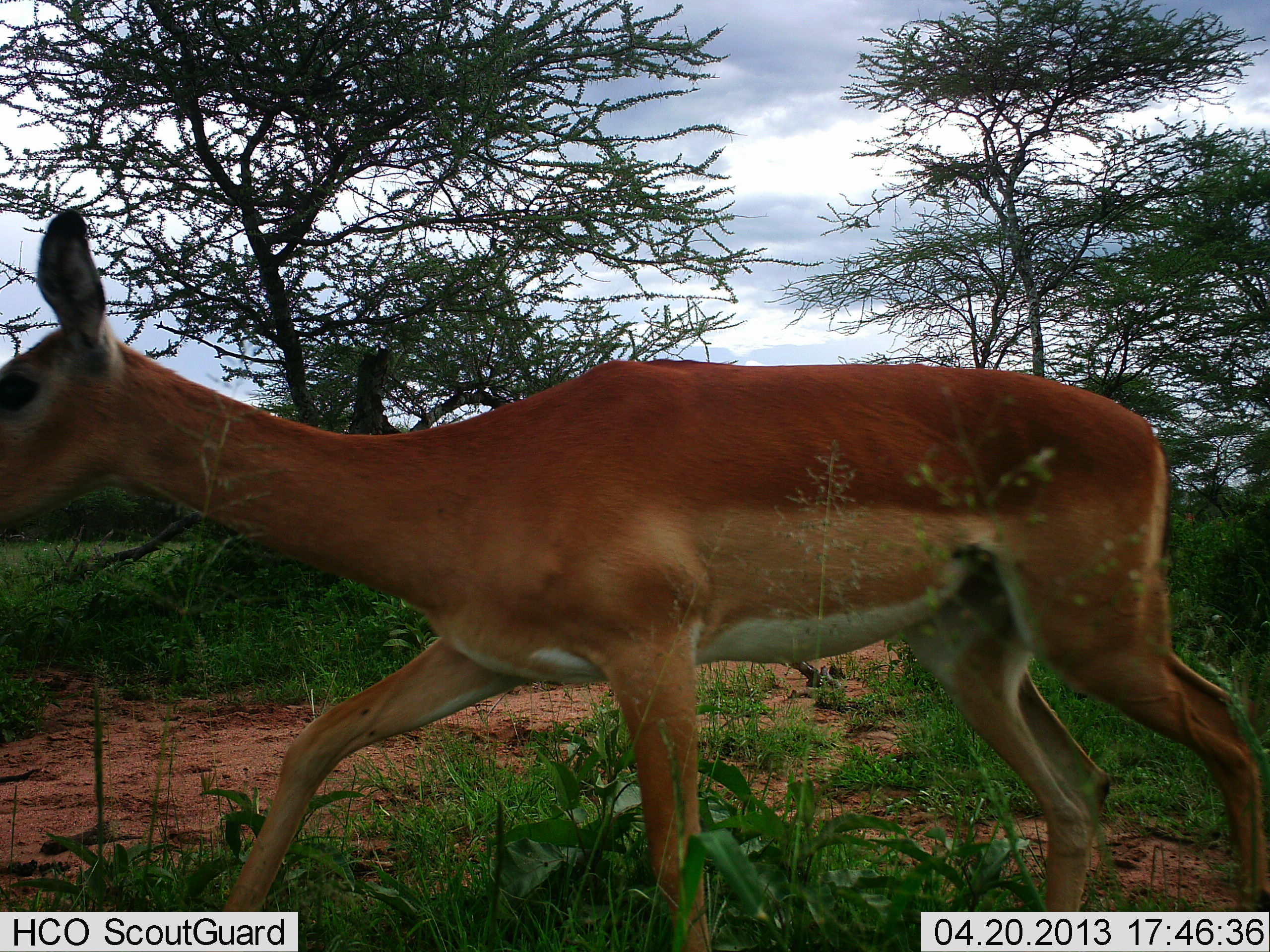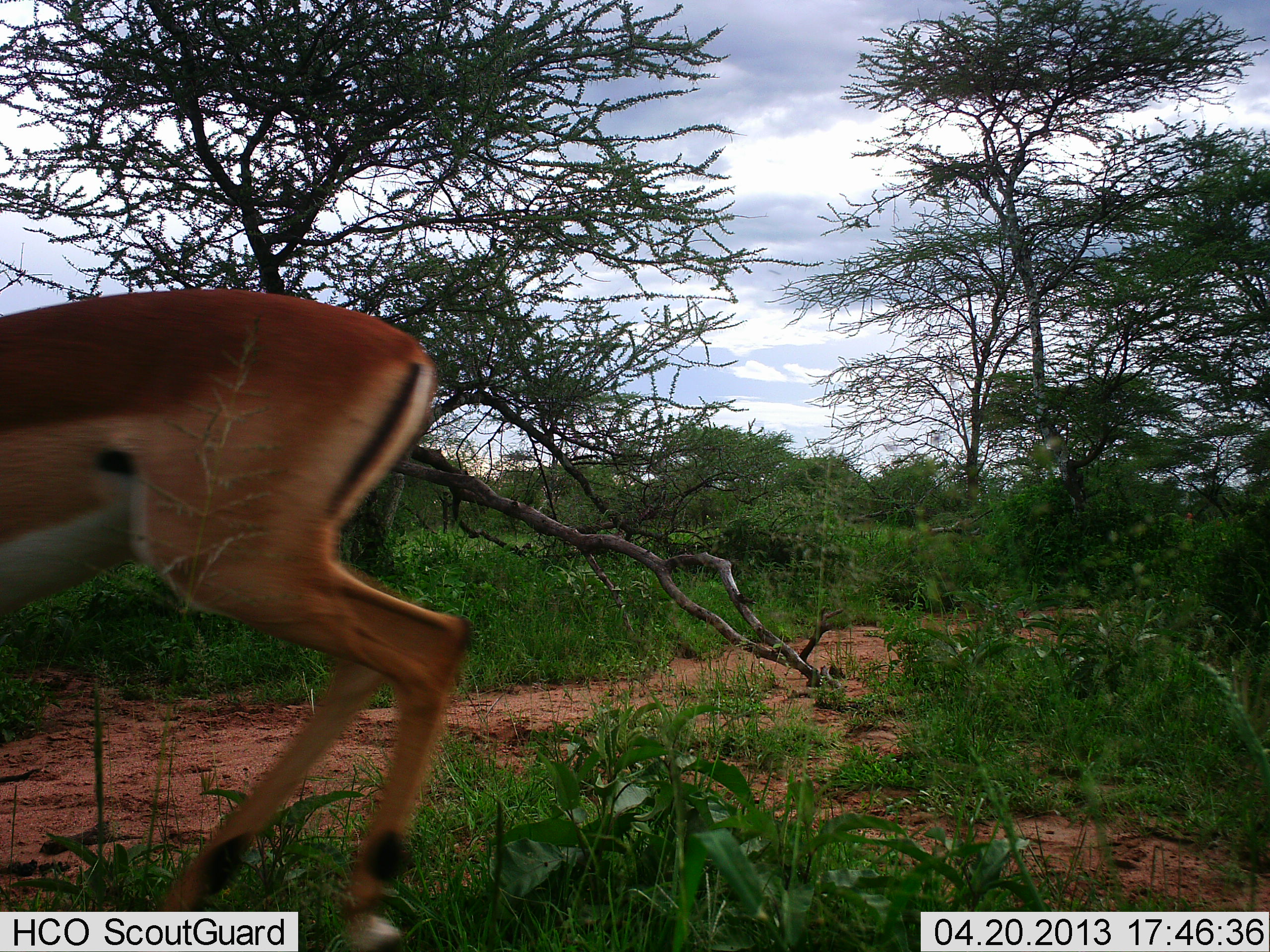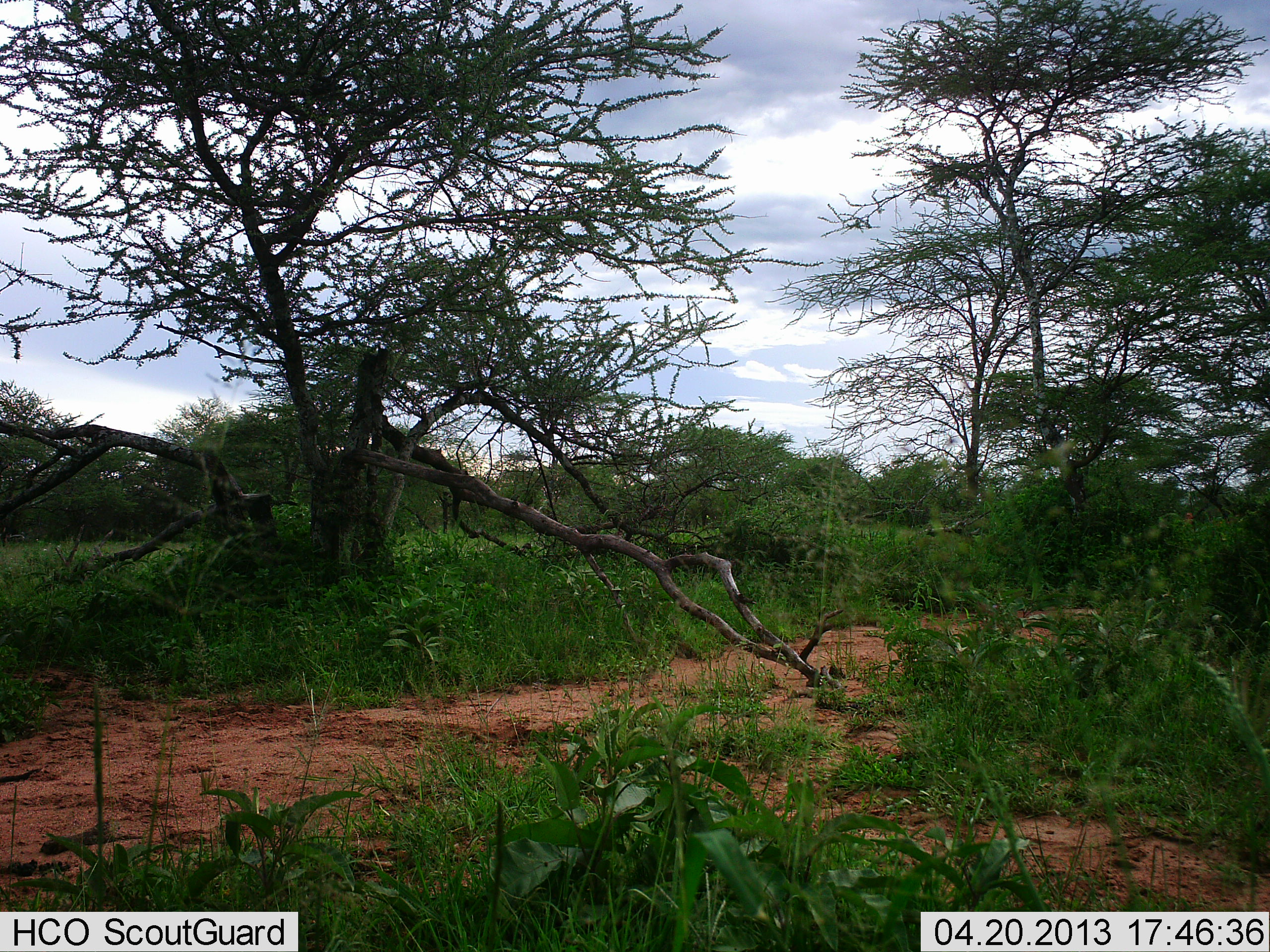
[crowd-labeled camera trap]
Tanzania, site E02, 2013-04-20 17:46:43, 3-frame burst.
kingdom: Animalia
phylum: Chordata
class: Mammalia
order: Artiodactyla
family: Bovidae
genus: Aepyceros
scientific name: Aepyceros melampus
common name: impala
Impala (Aepyceros melampus), count 1. Behavior (volunteer vote fractions): standing 0%, resting 0%, moving 100%, interacting 0%. Young present (vote fraction): 0%. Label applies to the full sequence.